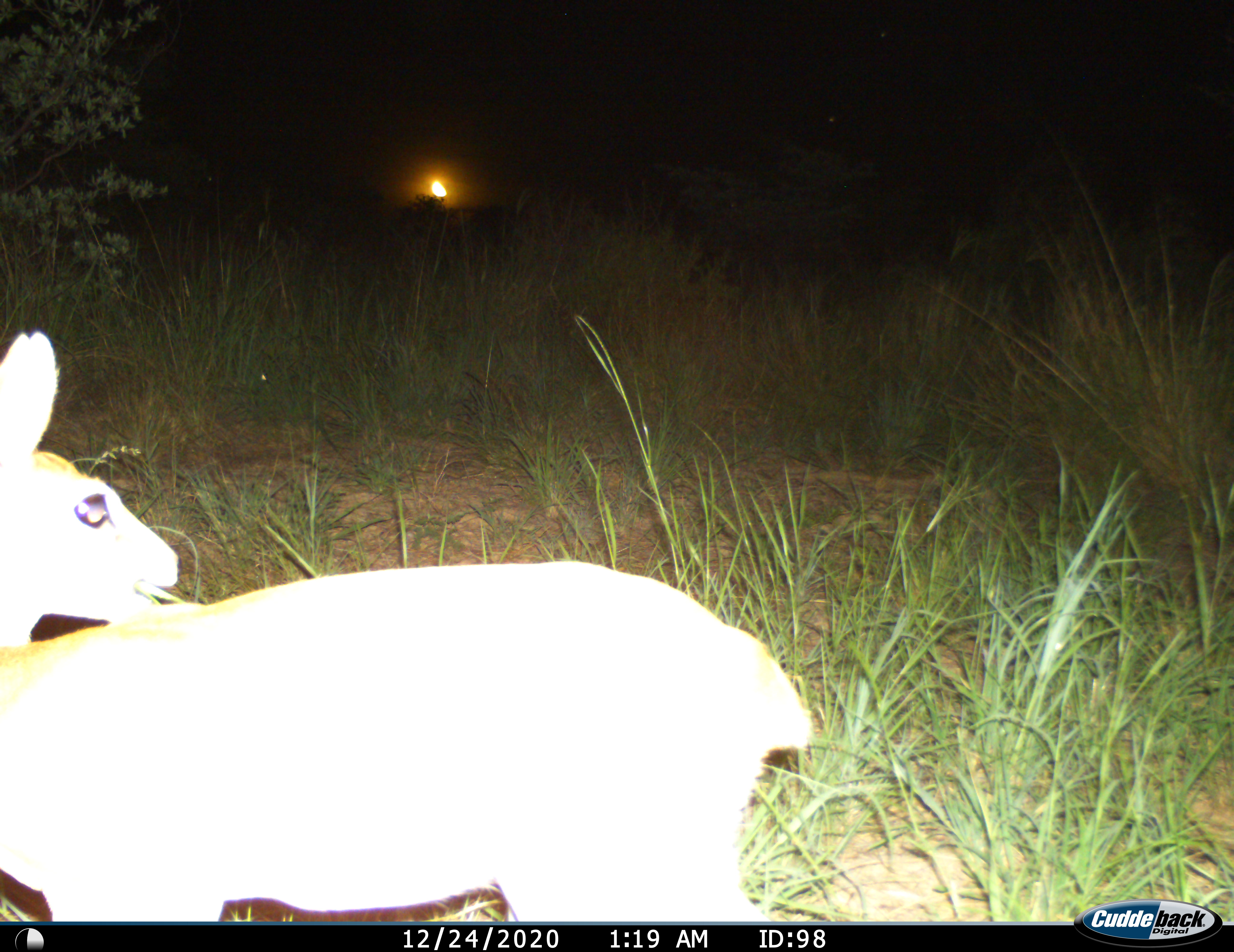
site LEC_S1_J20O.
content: unidentified animal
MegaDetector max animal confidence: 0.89